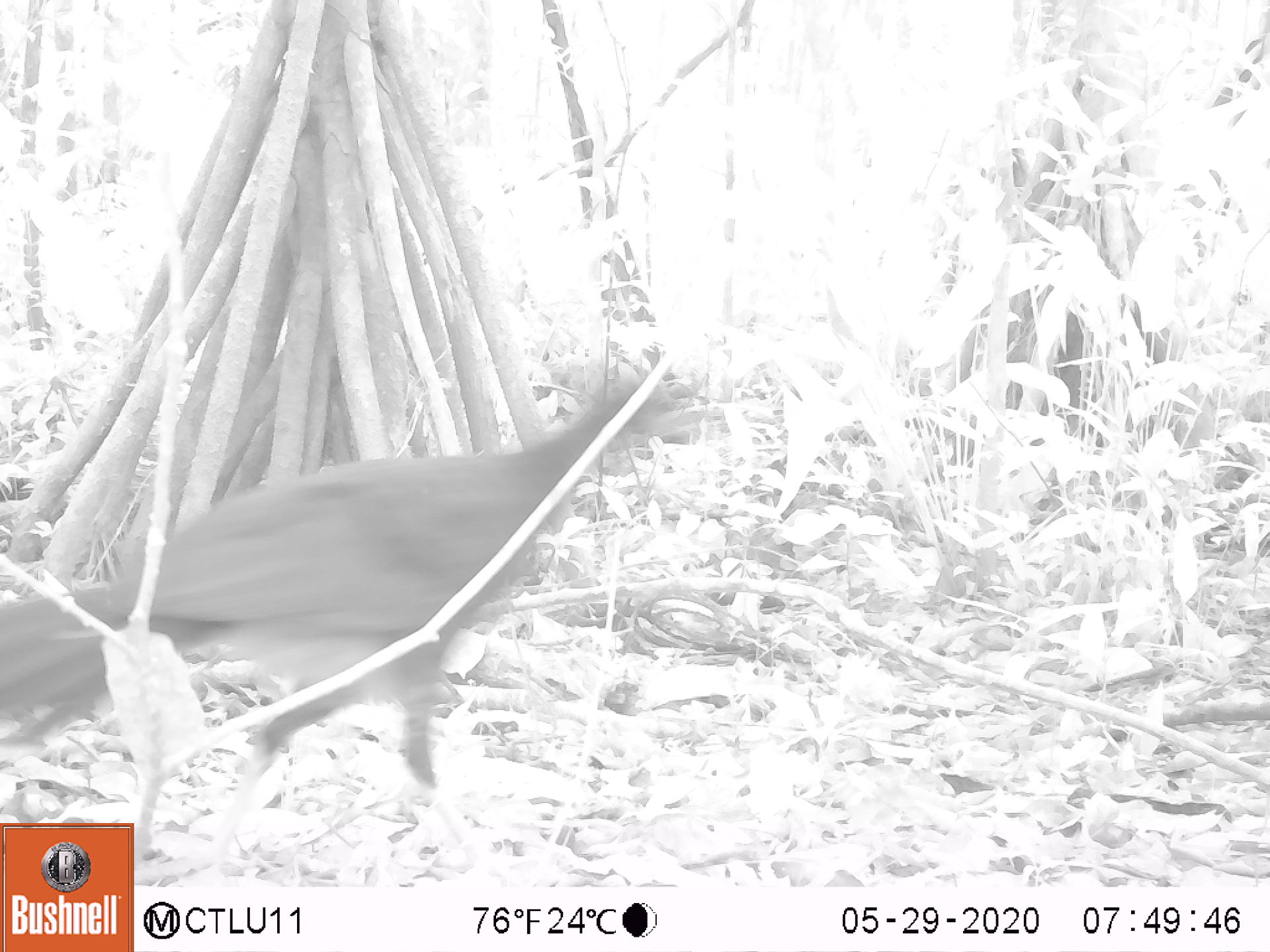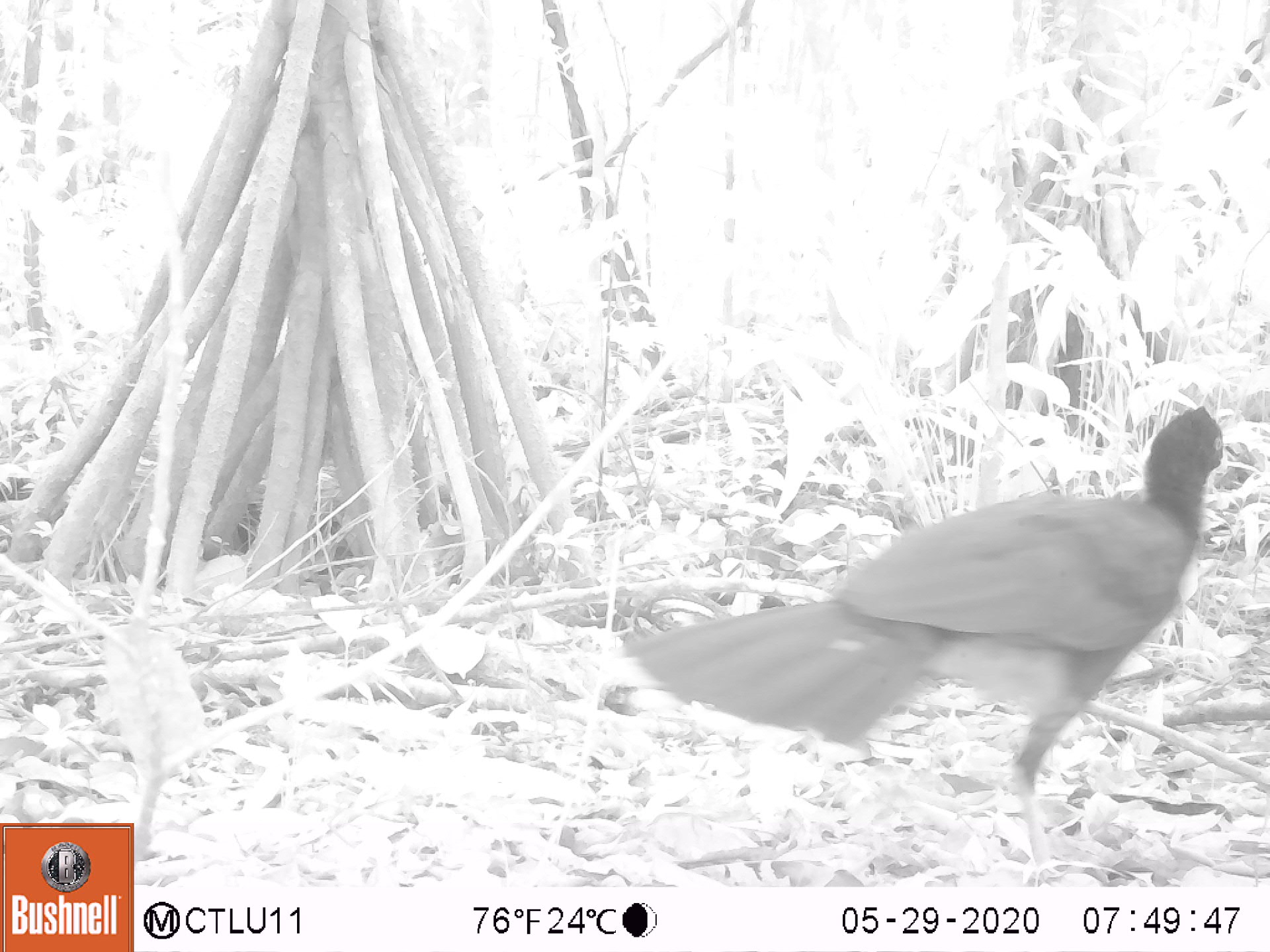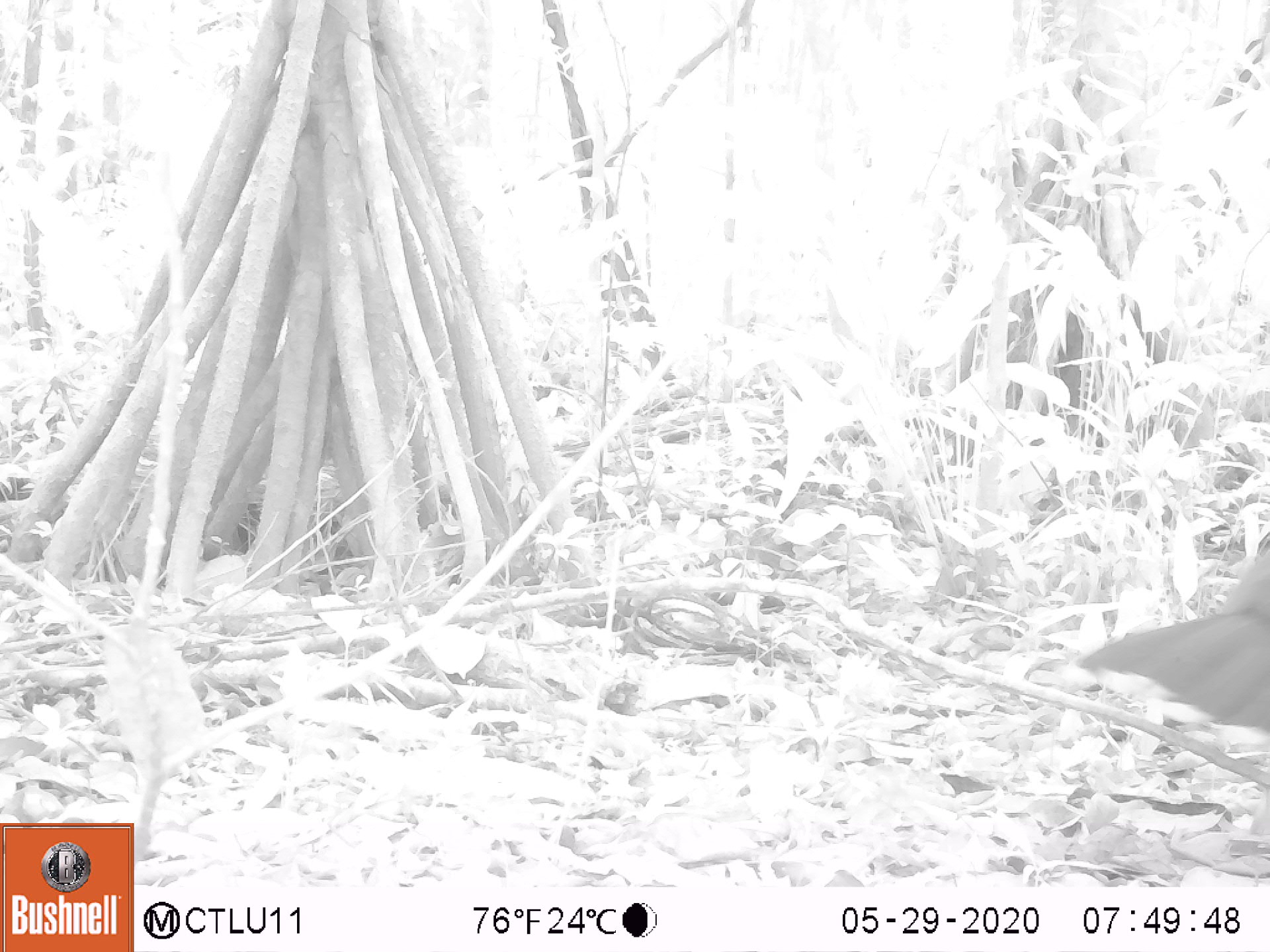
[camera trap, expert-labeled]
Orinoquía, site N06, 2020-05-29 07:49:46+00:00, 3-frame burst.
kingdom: Animalia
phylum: Chordata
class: Aves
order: Galliformes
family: Cracidae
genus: Mitu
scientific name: Mitu salvini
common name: salvin's currasow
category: salvins curassow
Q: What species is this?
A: Salvins curassow (salvin's currasow) (Mitu salvini).